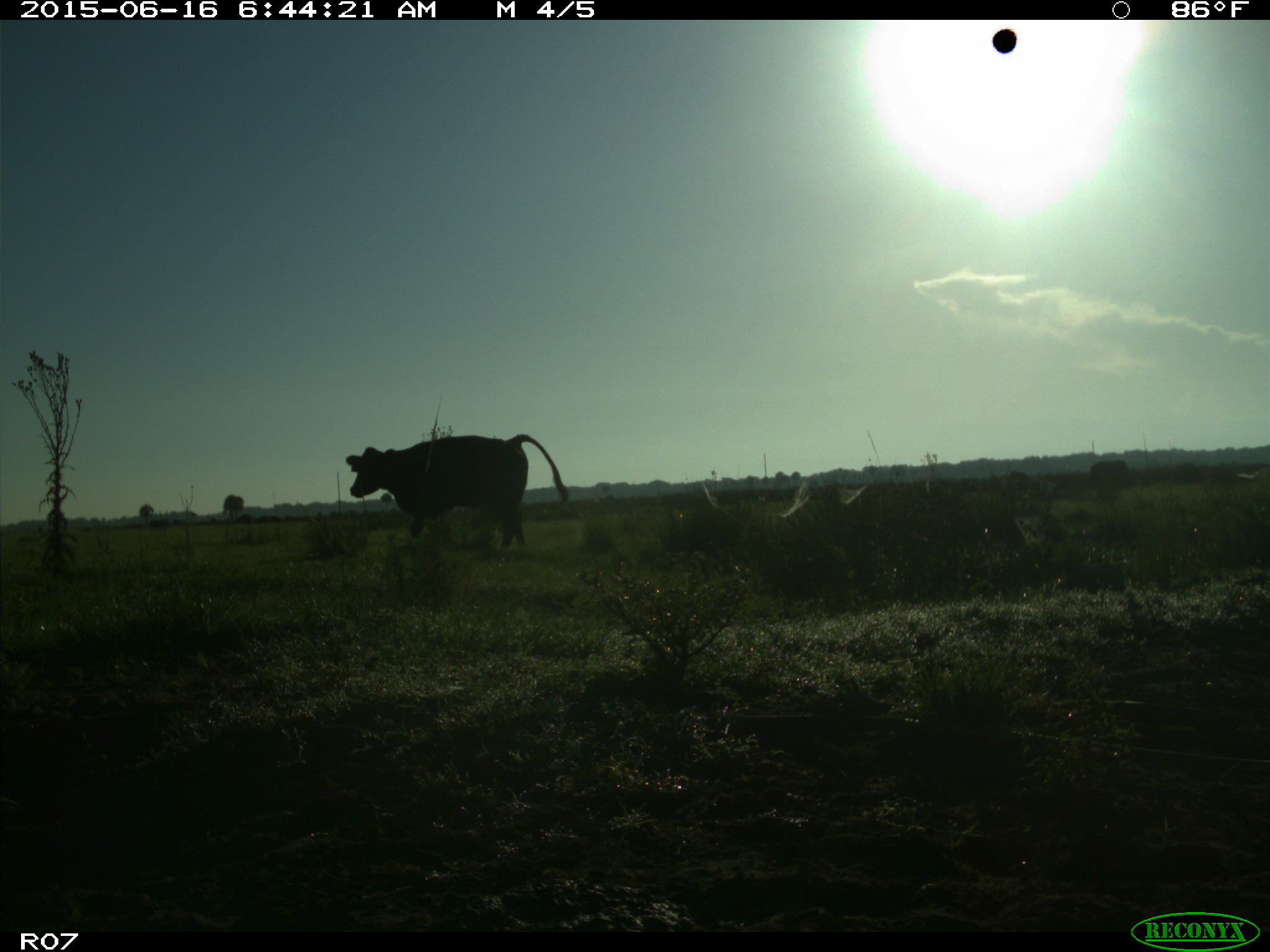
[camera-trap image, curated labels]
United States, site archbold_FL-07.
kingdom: Animalia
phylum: Chordata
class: Mammalia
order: Artiodactyla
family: Bovidae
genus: Bos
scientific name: Bos taurus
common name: domestic cow